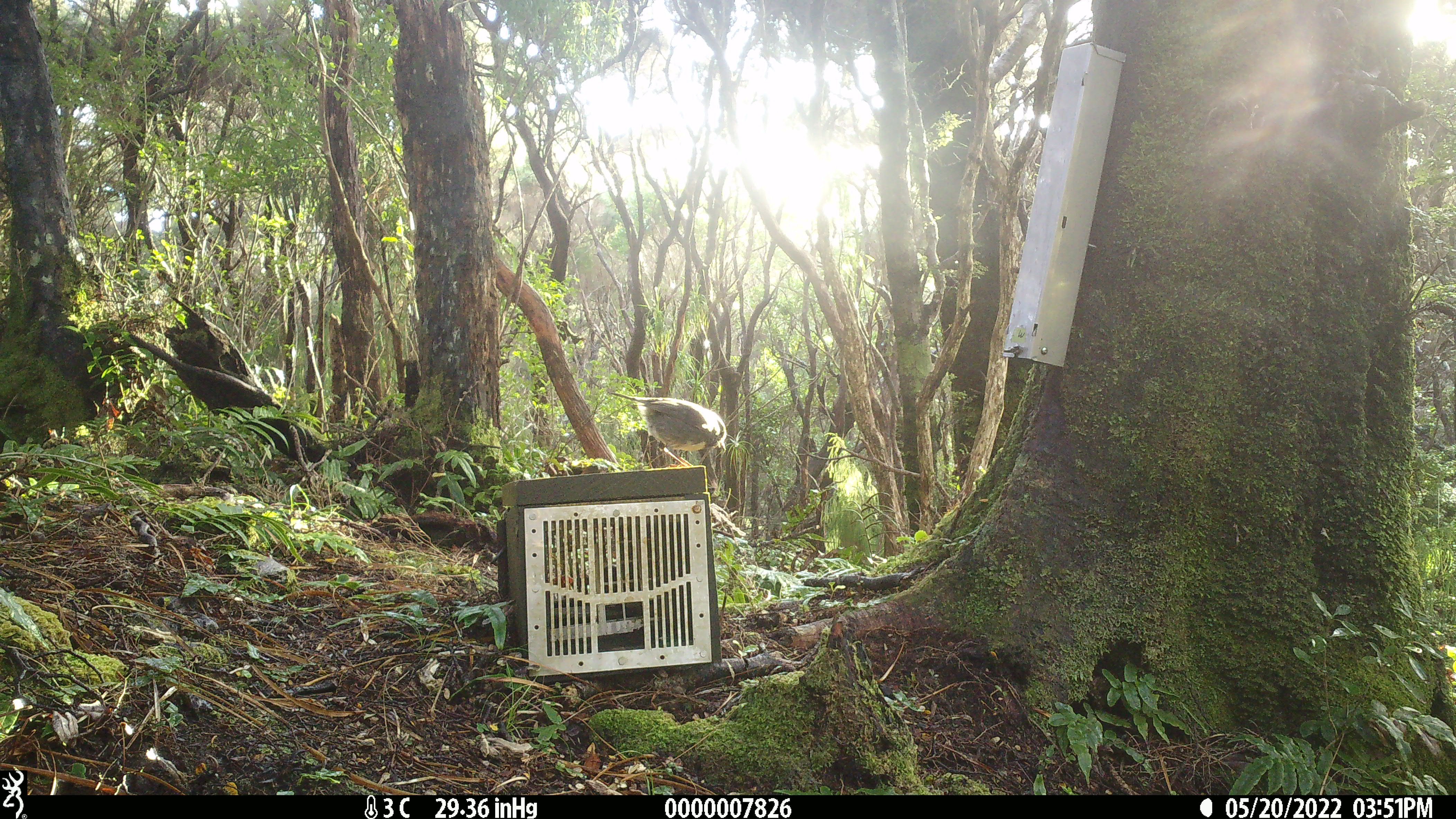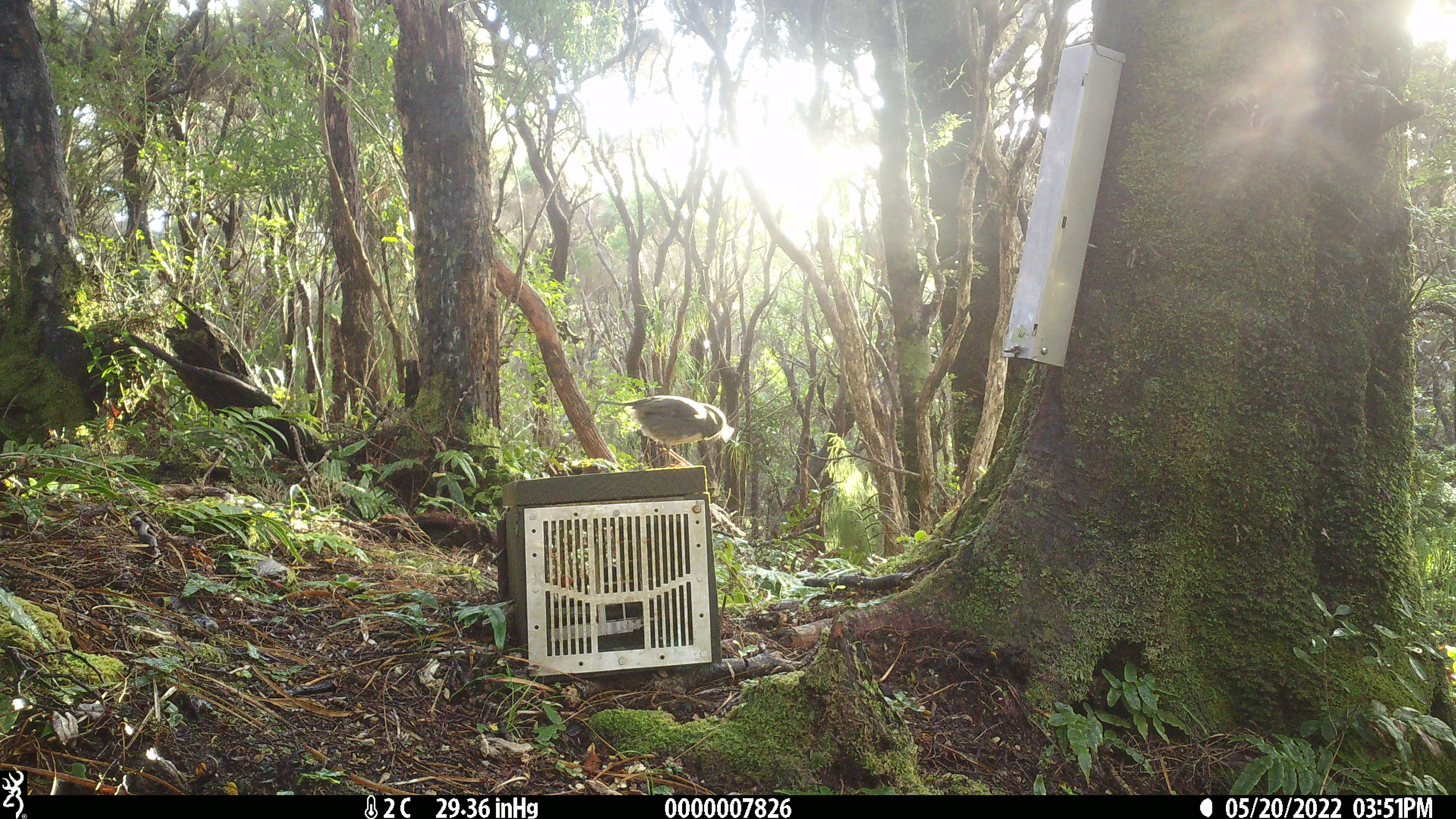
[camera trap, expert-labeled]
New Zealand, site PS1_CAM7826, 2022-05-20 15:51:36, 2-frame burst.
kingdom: Animalia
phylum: Chordata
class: Aves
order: Passeriformes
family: Petroicidae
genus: Petroica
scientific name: Petroica australis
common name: new zealand robin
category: robin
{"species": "robin (new zealand robin) (Petroica australis)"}